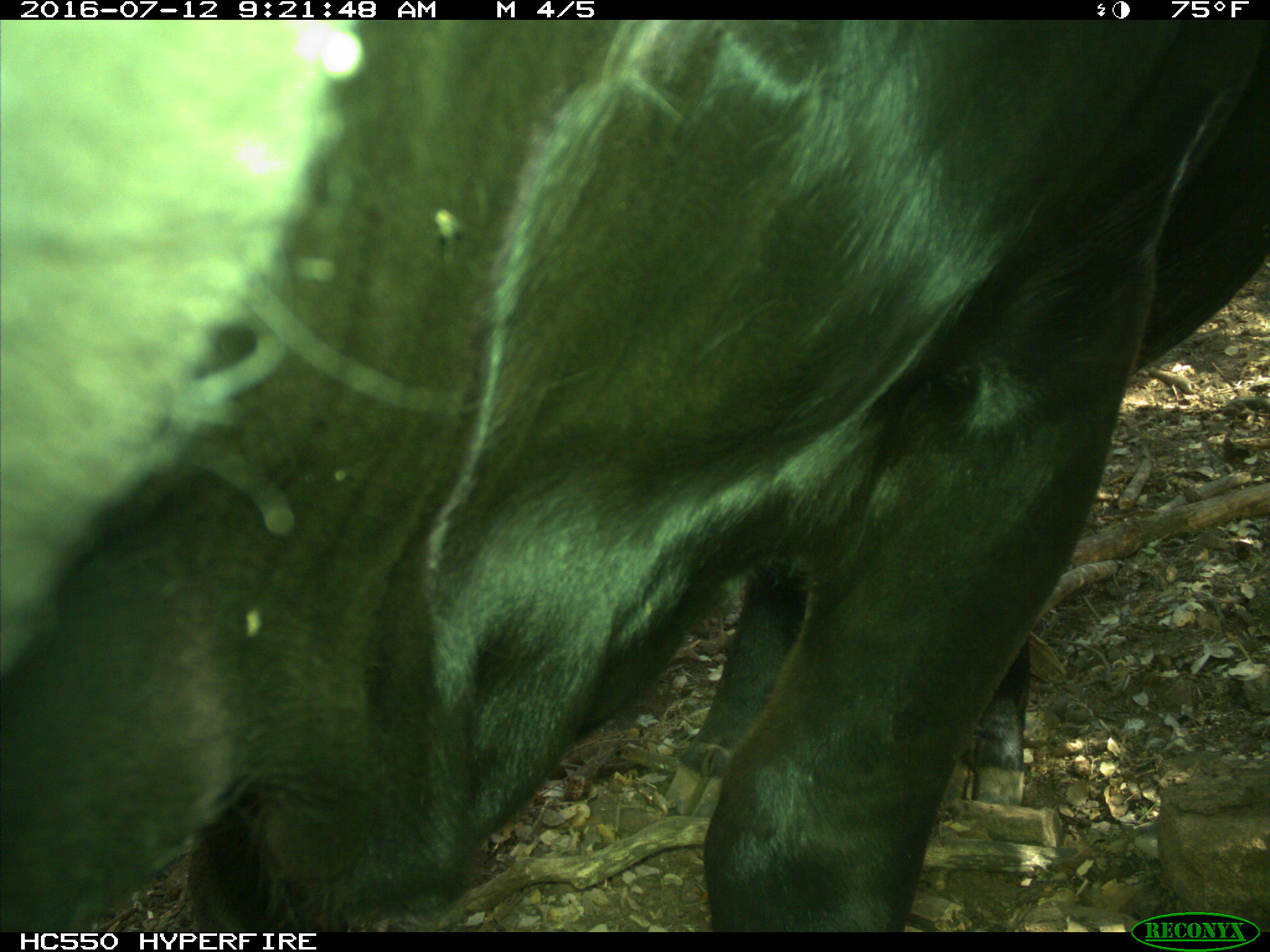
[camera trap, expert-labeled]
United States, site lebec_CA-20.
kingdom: Animalia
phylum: Chordata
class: Mammalia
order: Artiodactyla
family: Bovidae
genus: Bos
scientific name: Bos taurus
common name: domestic cow